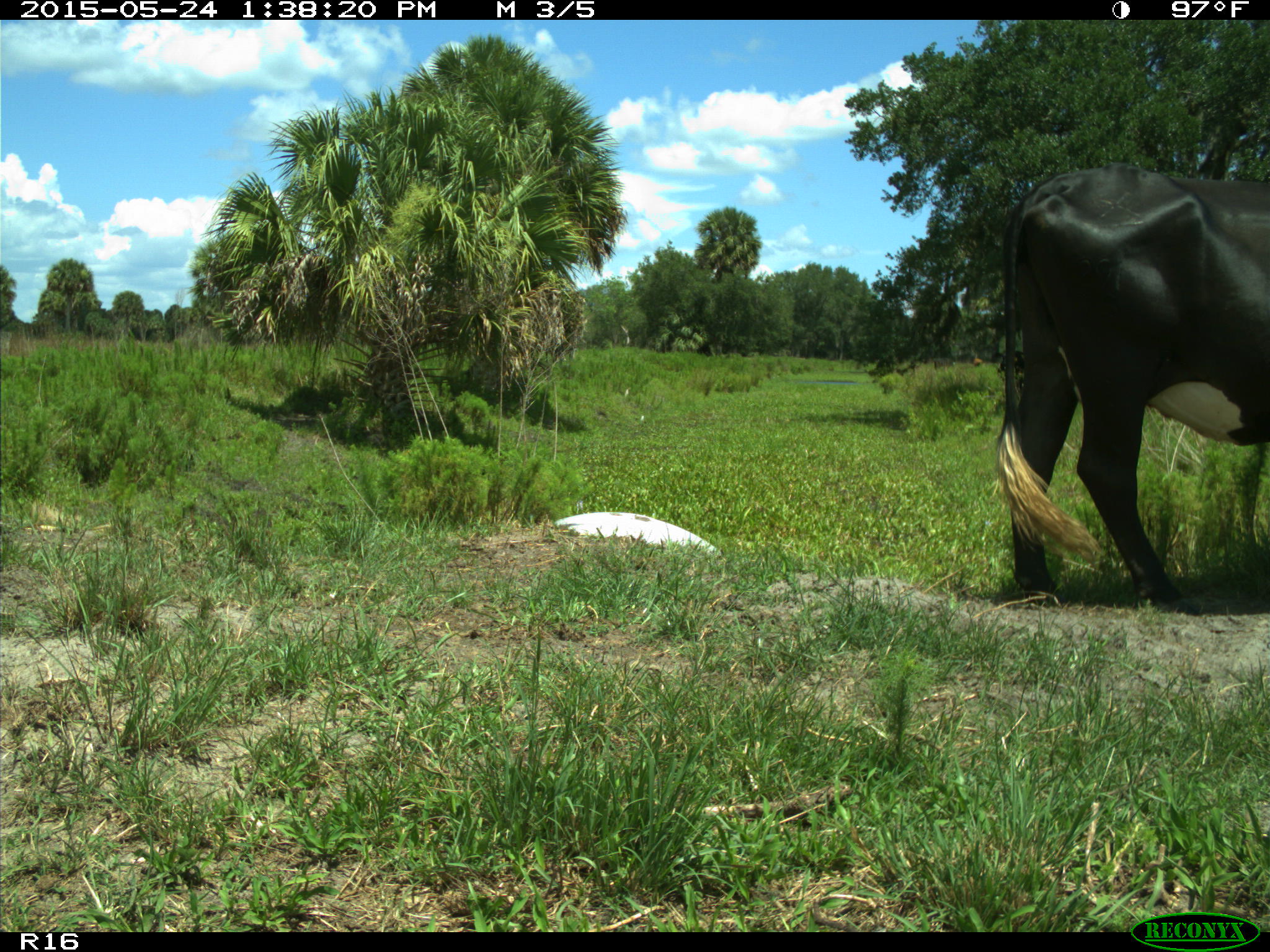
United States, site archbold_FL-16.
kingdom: Animalia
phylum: Chordata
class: Mammalia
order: Artiodactyla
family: Bovidae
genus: Bos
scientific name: Bos taurus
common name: domestic cow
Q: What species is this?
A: Bos taurus (domestic cow).